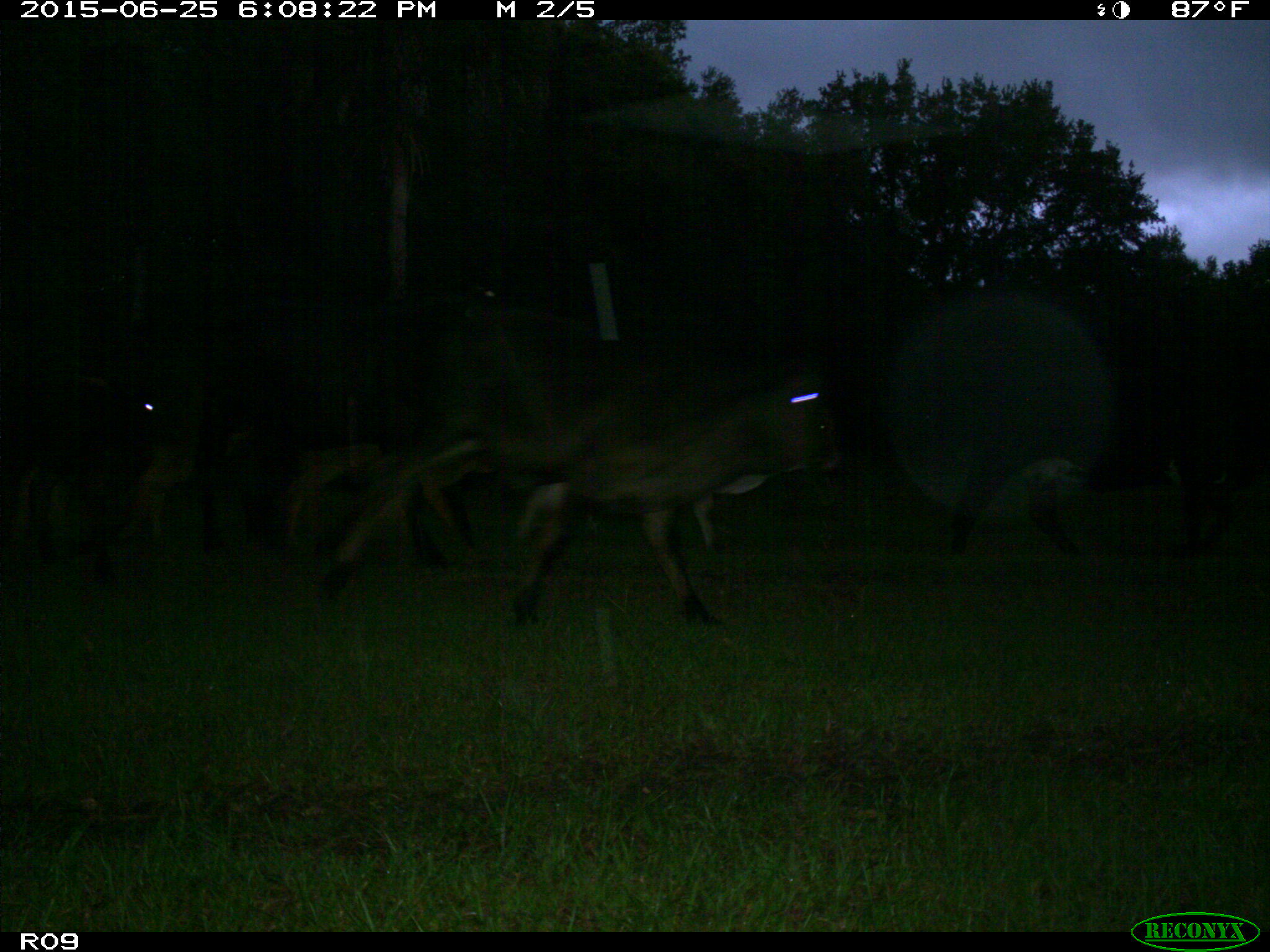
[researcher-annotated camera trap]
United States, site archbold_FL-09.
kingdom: Animalia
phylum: Chordata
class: Mammalia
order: Artiodactyla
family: Bovidae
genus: Bos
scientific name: Bos taurus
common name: domestic cow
Bos taurus (domestic cow).